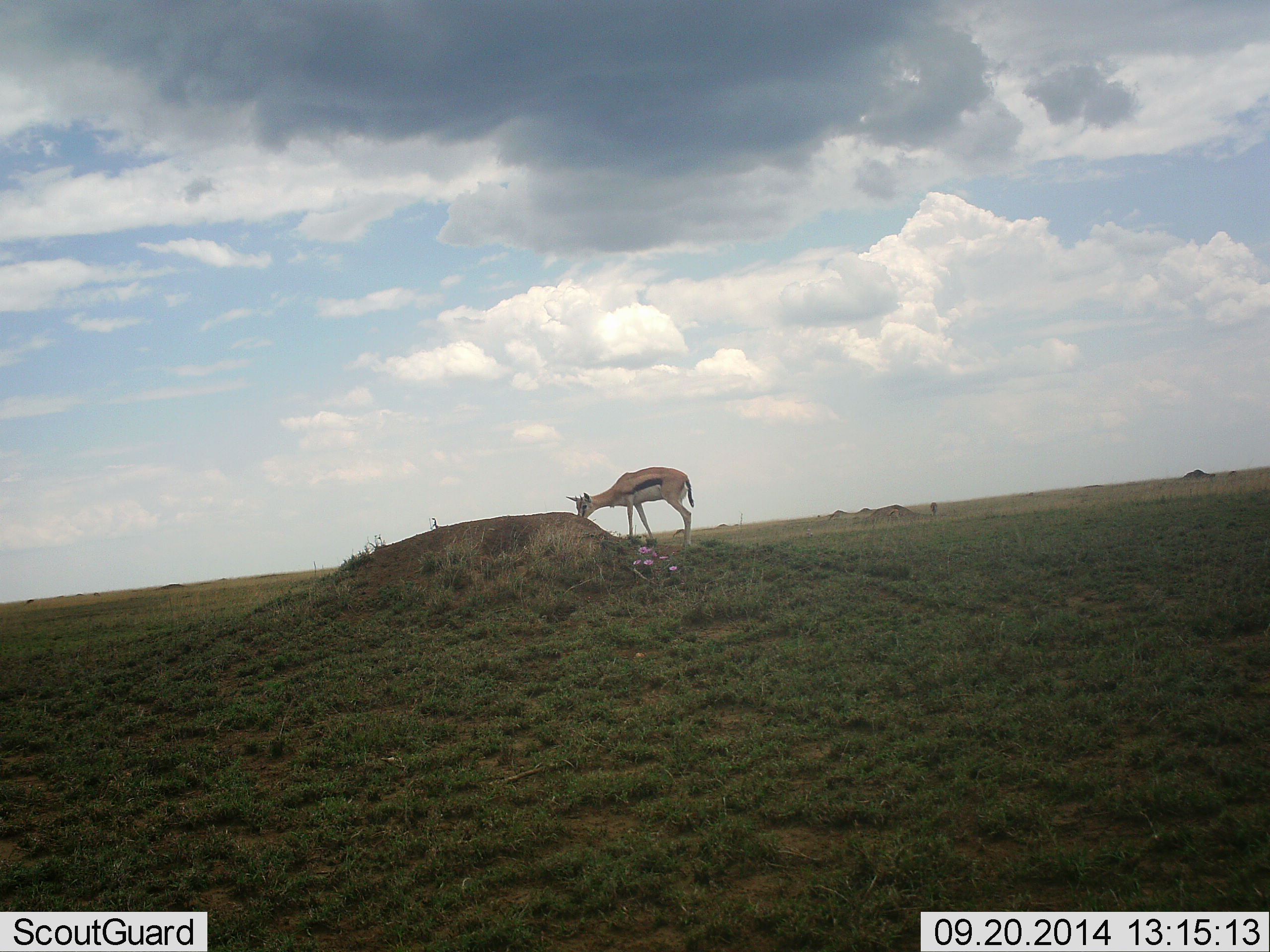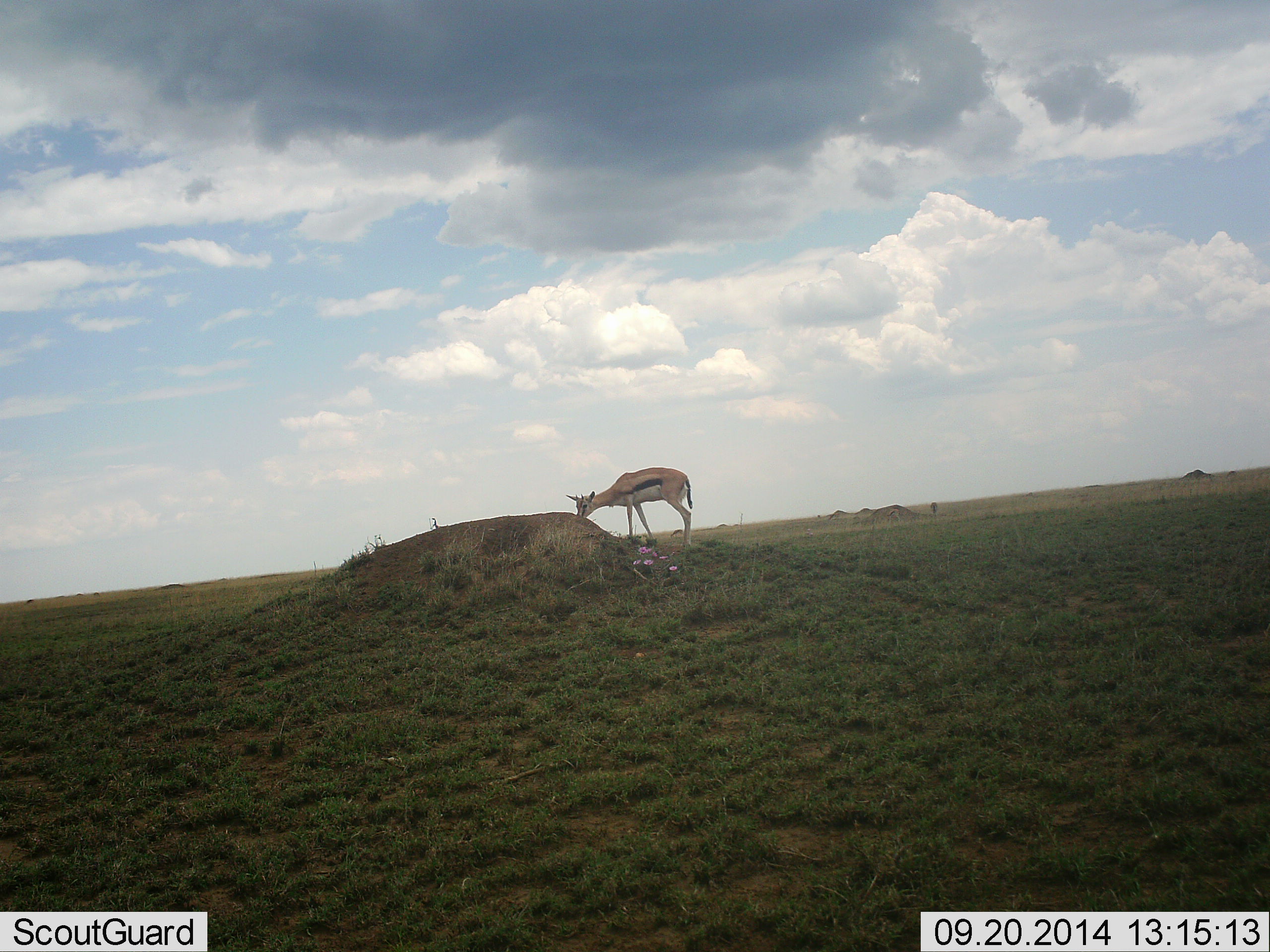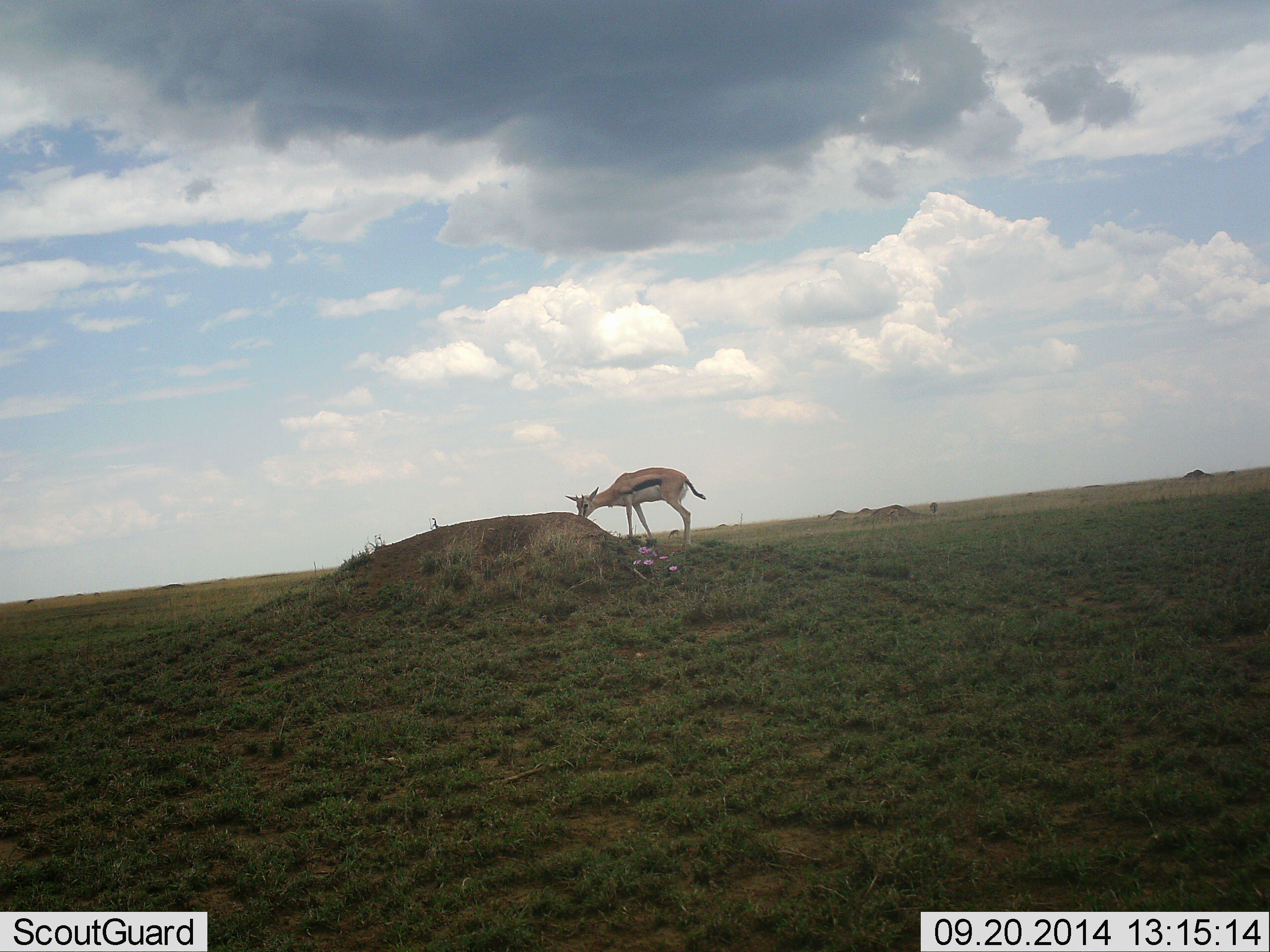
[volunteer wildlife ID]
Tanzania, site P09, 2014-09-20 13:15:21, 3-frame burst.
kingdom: Animalia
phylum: Chordata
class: Mammalia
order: Artiodactyla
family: Bovidae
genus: Eudorcas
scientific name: Eudorcas thomsonii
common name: thomson's gazelle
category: gazellethomsons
Gazellethomsons (thomson's gazelle) (Eudorcas thomsonii), count 1. Behavior (volunteer vote fractions): standing 64%, resting 0%, moving 0%, interacting 0%. Young present (vote fraction): 0%. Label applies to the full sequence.